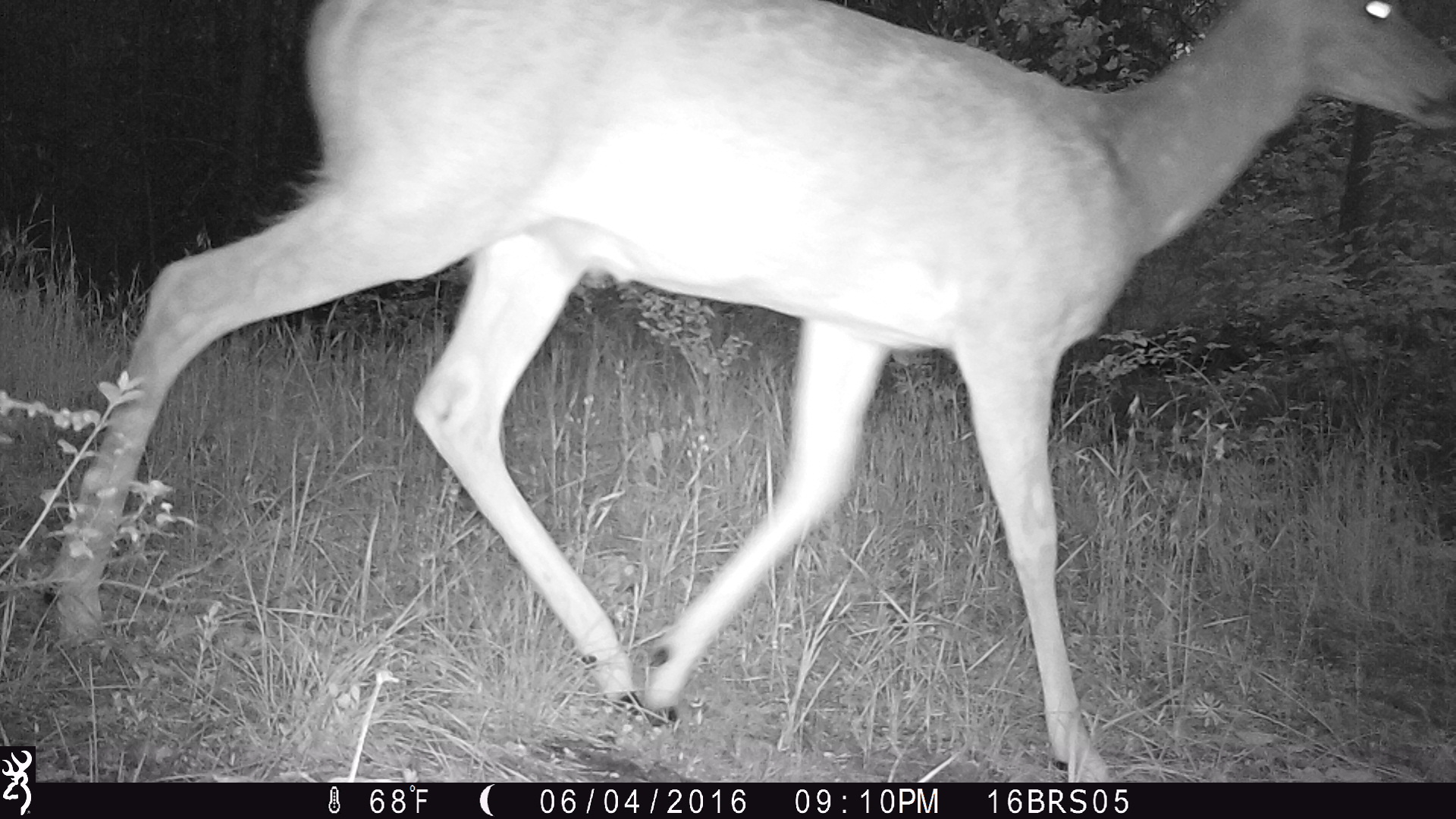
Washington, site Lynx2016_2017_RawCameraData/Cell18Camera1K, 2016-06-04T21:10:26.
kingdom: Animalia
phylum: Chordata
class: Mammalia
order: Artiodactyla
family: Cervidae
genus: Odocoileus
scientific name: Odocoileus virginianus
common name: white-tailed deer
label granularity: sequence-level